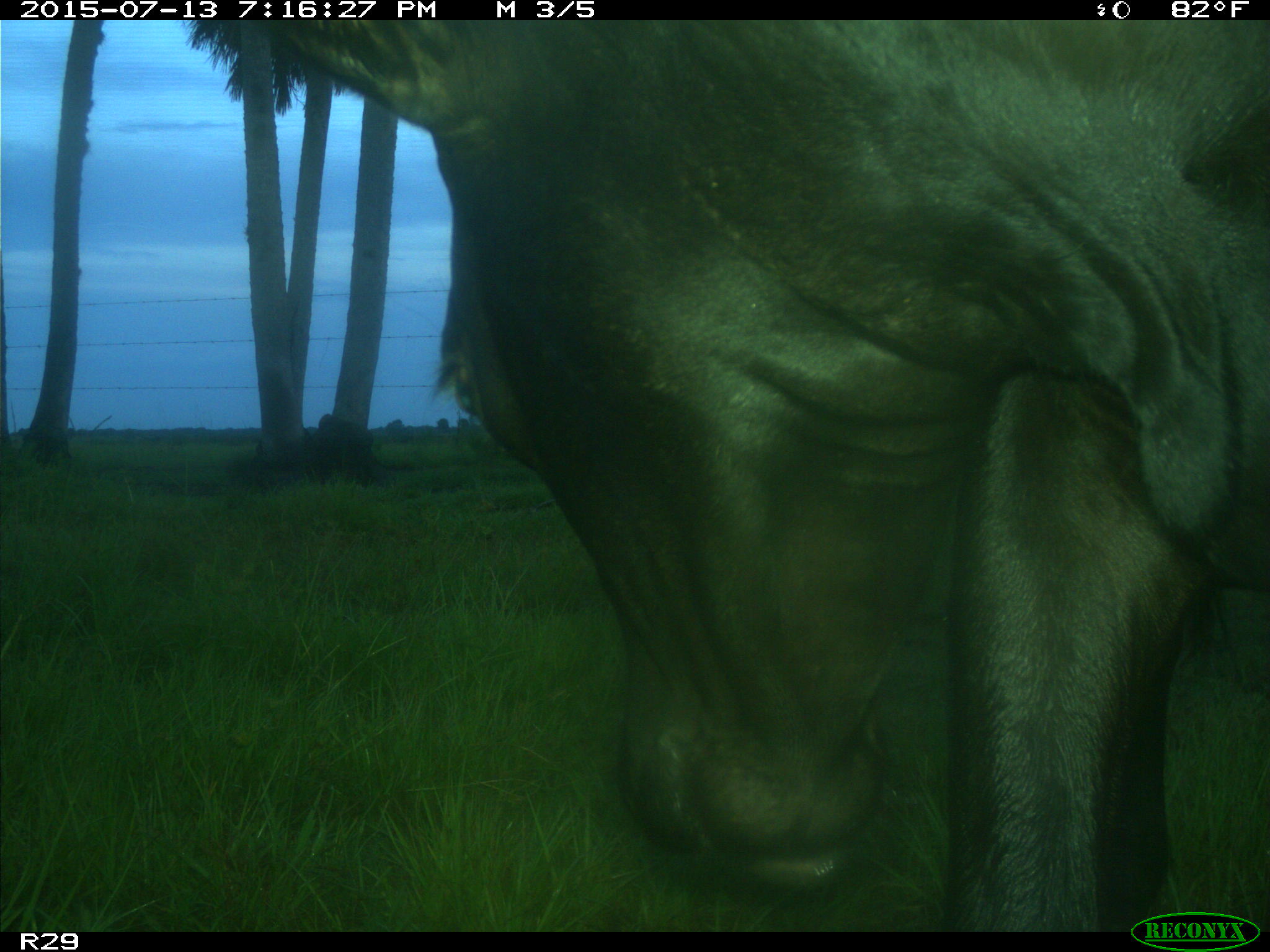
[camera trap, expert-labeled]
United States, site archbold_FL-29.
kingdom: Animalia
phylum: Chordata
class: Mammalia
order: Artiodactyla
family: Bovidae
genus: Bos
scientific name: Bos taurus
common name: domestic cow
Bos taurus (domestic cow).